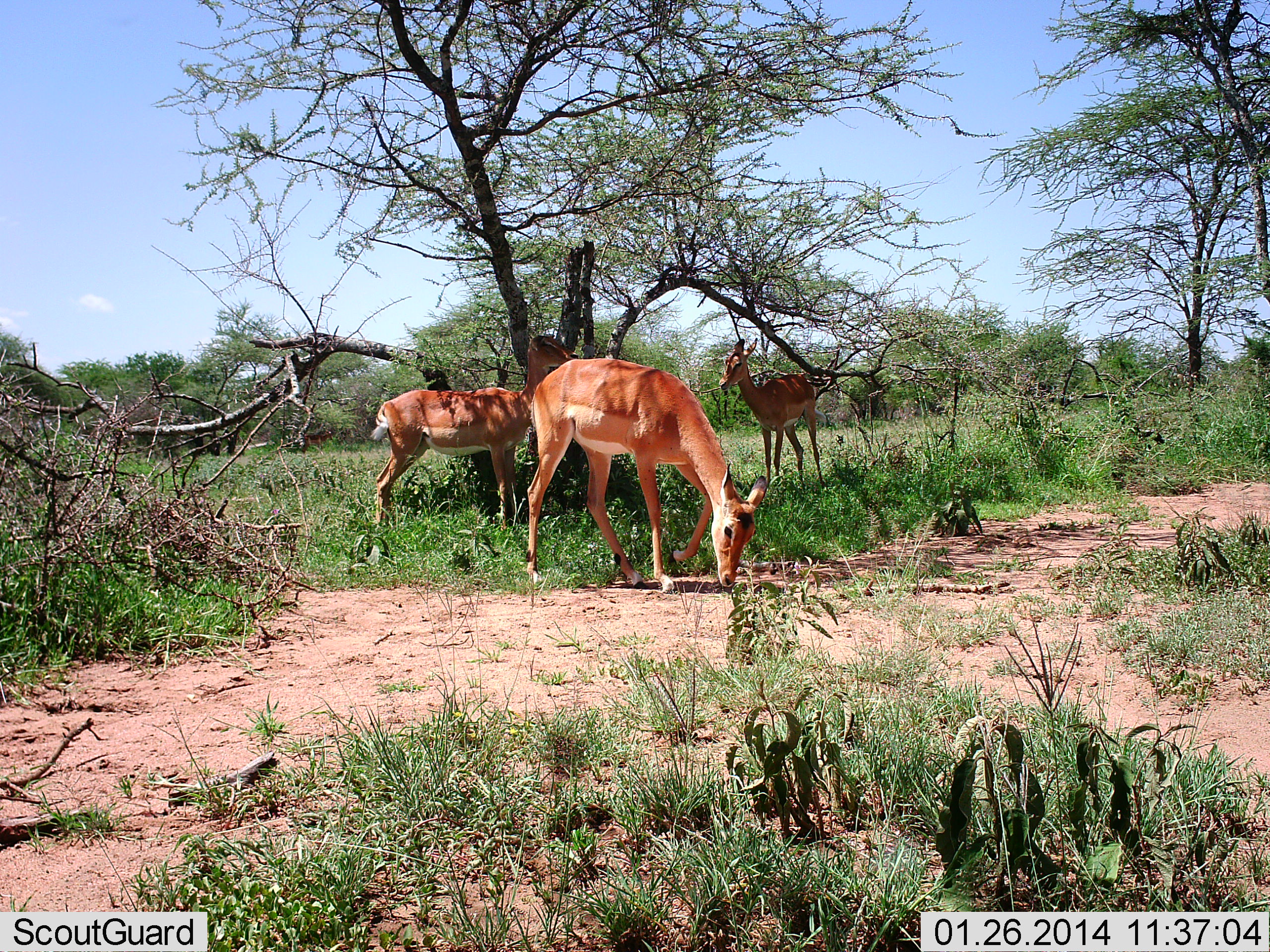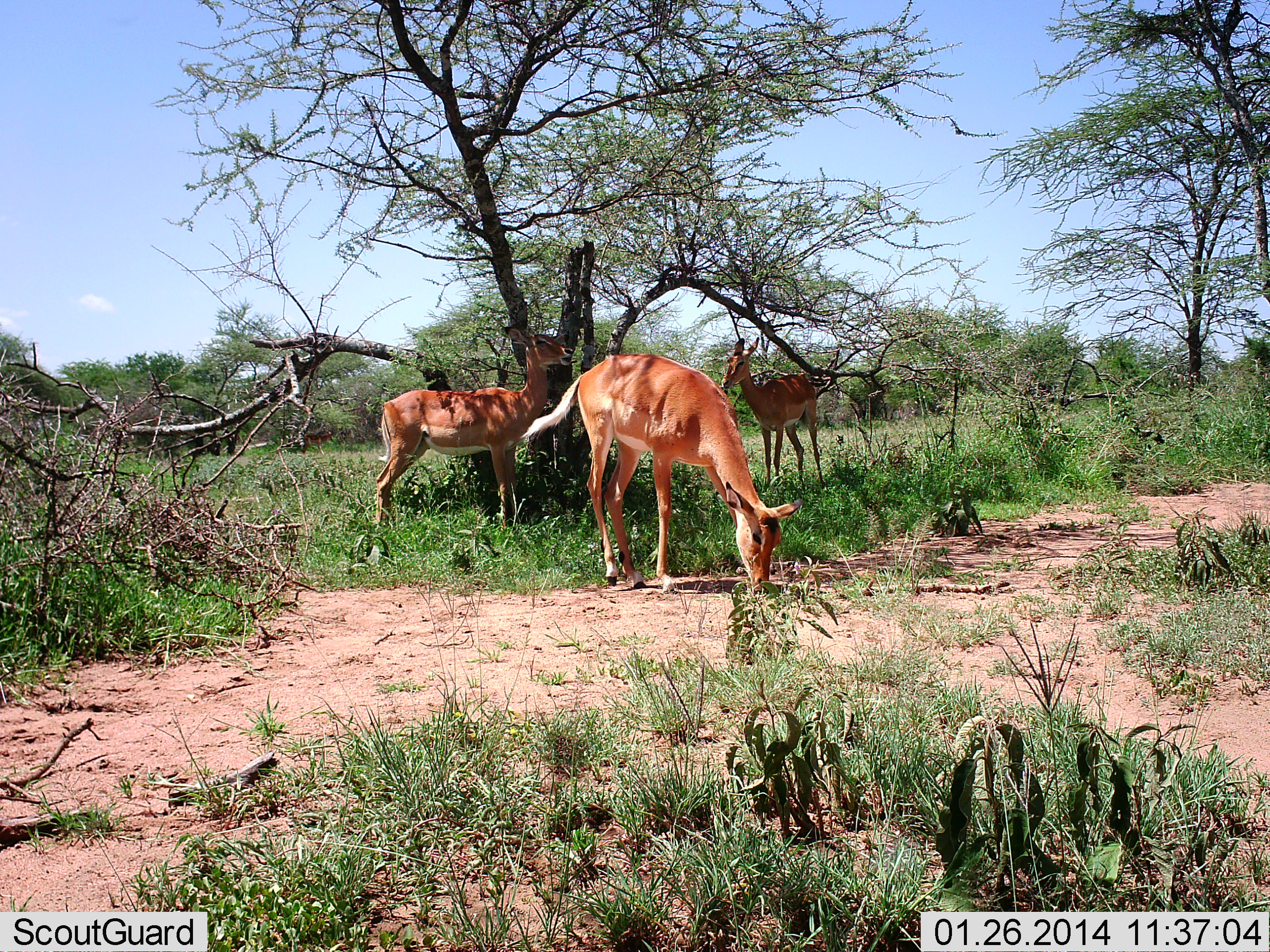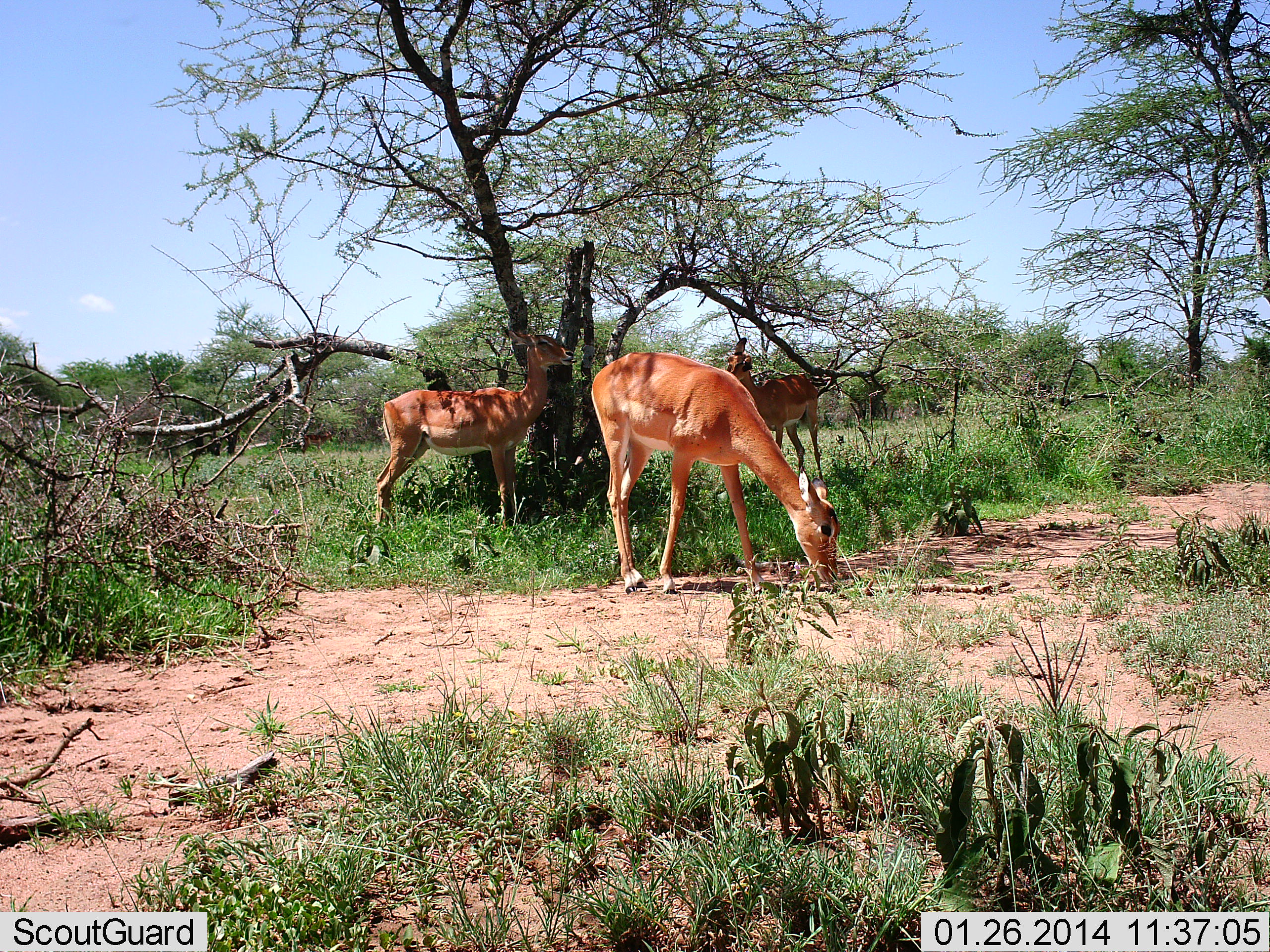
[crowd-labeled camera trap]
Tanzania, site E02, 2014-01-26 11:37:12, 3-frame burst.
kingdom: Animalia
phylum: Chordata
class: Mammalia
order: Artiodactyla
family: Bovidae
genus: Aepyceros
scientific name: Aepyceros melampus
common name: impala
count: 3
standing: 90%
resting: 20%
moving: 20%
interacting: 0%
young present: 0%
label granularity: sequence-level